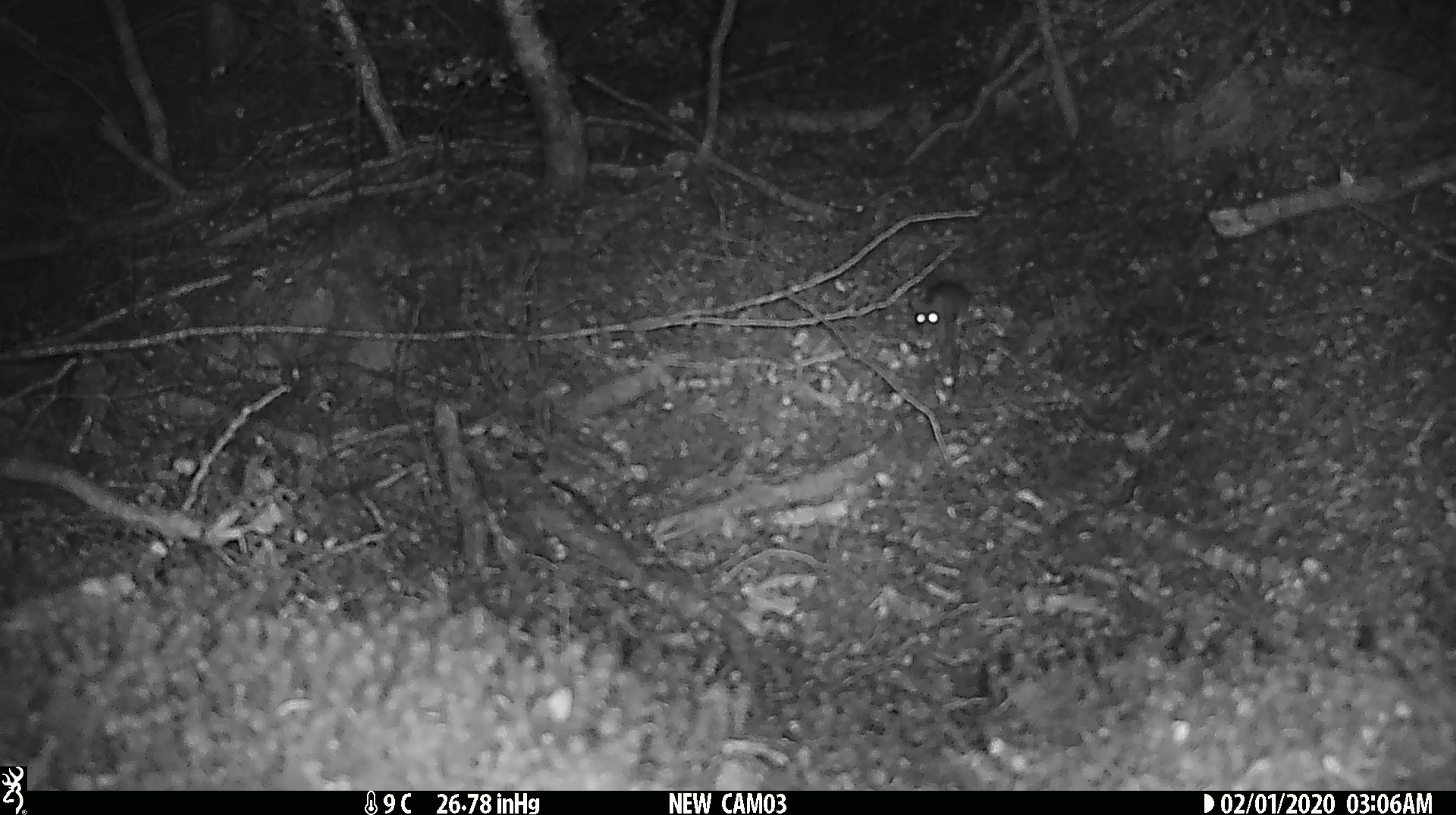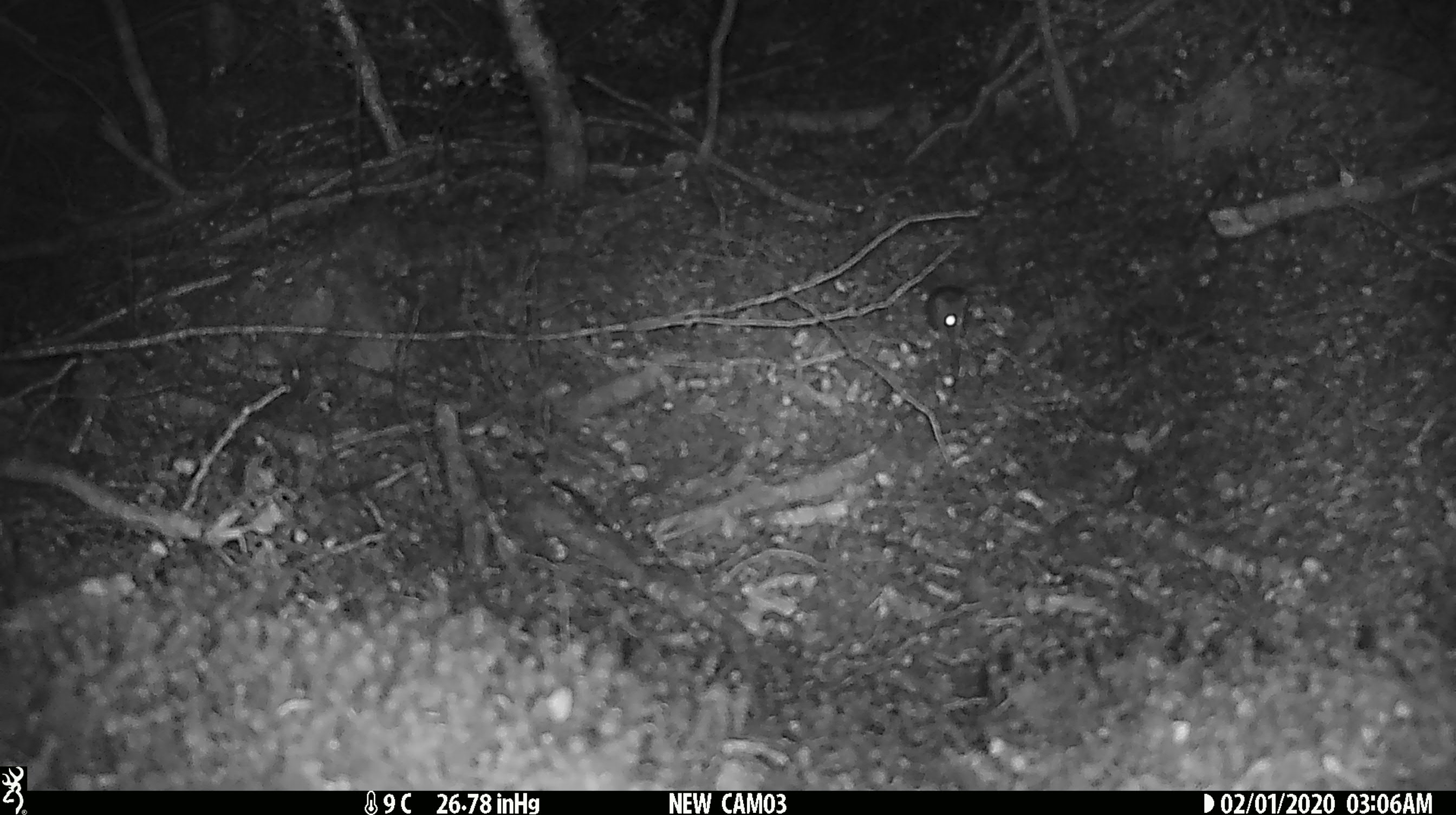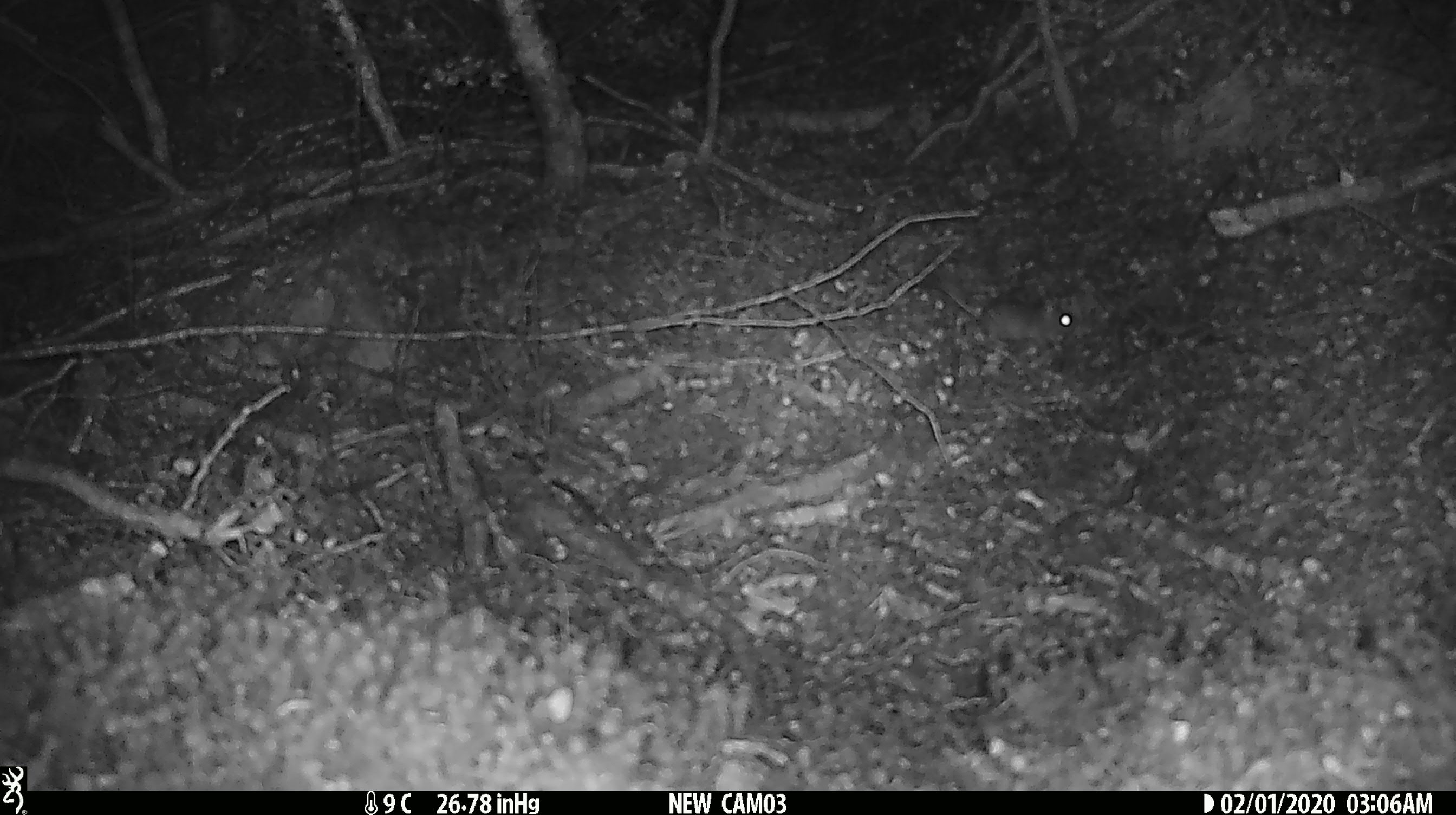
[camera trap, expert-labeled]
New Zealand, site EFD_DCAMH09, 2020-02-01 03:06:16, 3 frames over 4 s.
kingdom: Animalia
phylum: Chordata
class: Mammalia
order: Rodentia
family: Muridae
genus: Mus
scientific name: Mus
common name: mouse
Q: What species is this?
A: Mouse (Mus).